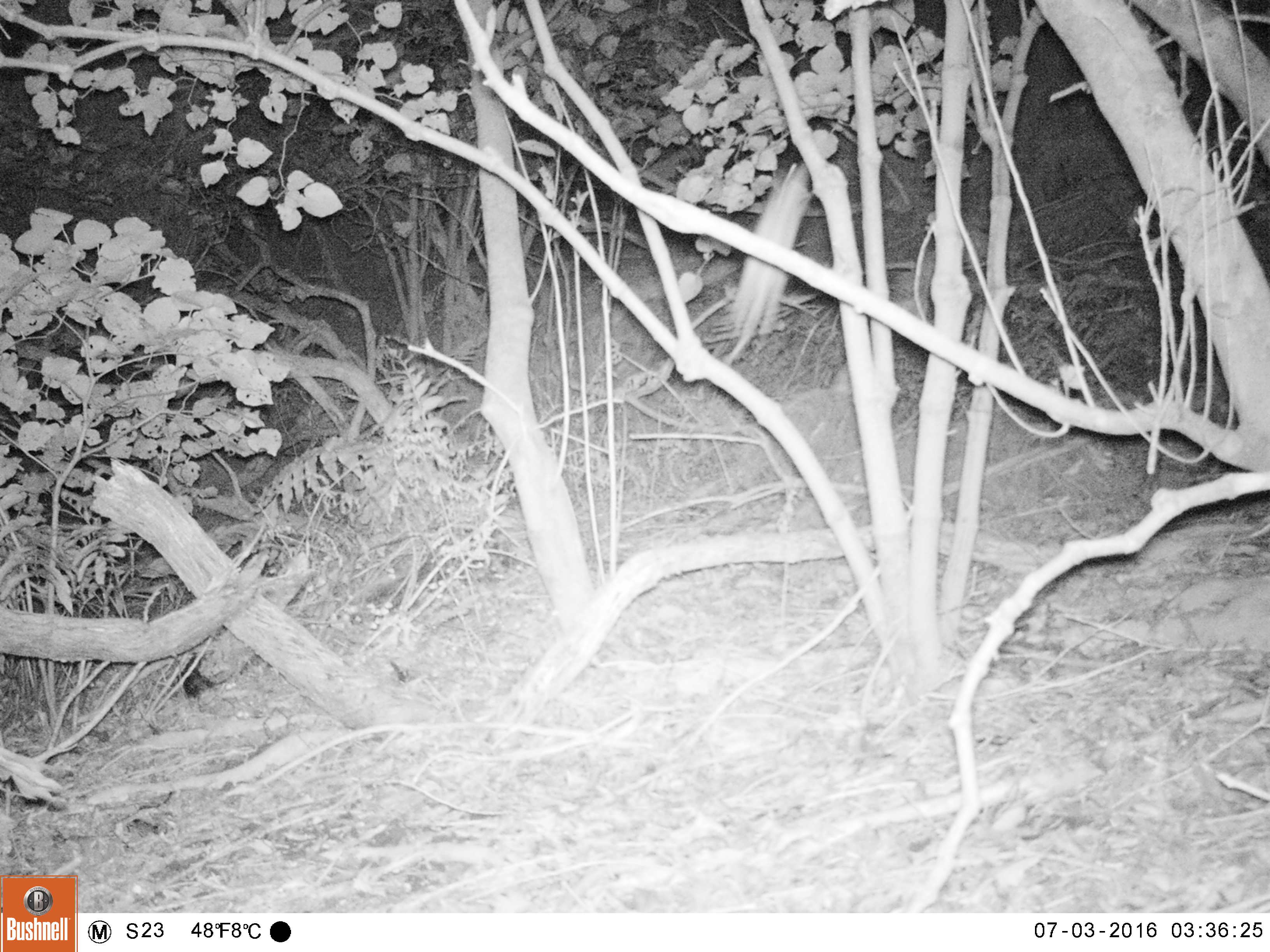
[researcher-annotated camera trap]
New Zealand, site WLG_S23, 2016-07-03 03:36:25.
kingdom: Animalia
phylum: Chordata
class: Mammalia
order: Rodentia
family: Muridae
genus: Rattus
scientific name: Rattus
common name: rat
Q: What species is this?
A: Rat (Rattus).